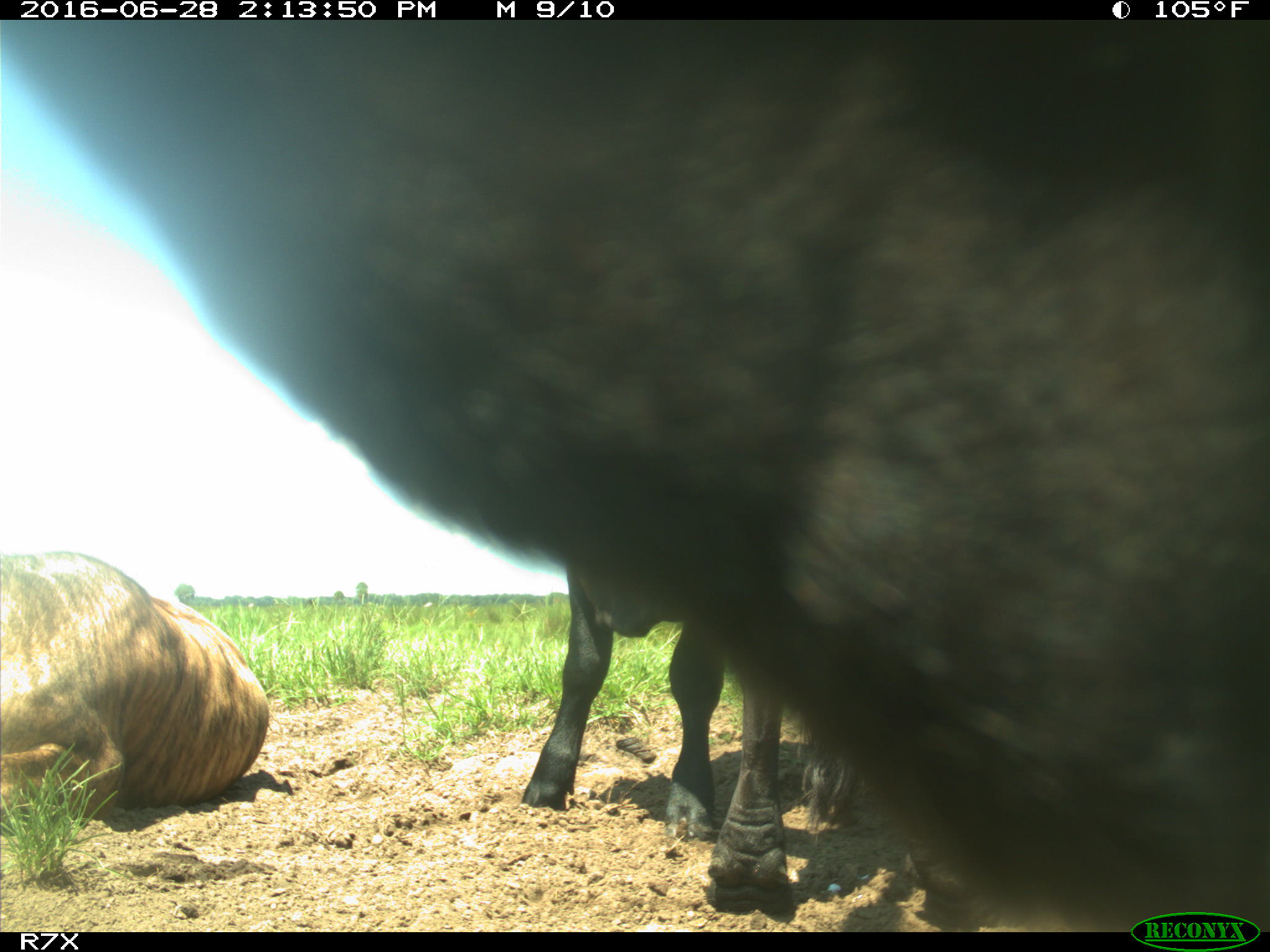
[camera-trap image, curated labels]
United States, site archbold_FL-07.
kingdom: Animalia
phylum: Chordata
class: Mammalia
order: Artiodactyla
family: Bovidae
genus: Bos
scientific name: Bos taurus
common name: domestic cow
Bos taurus (domestic cow).